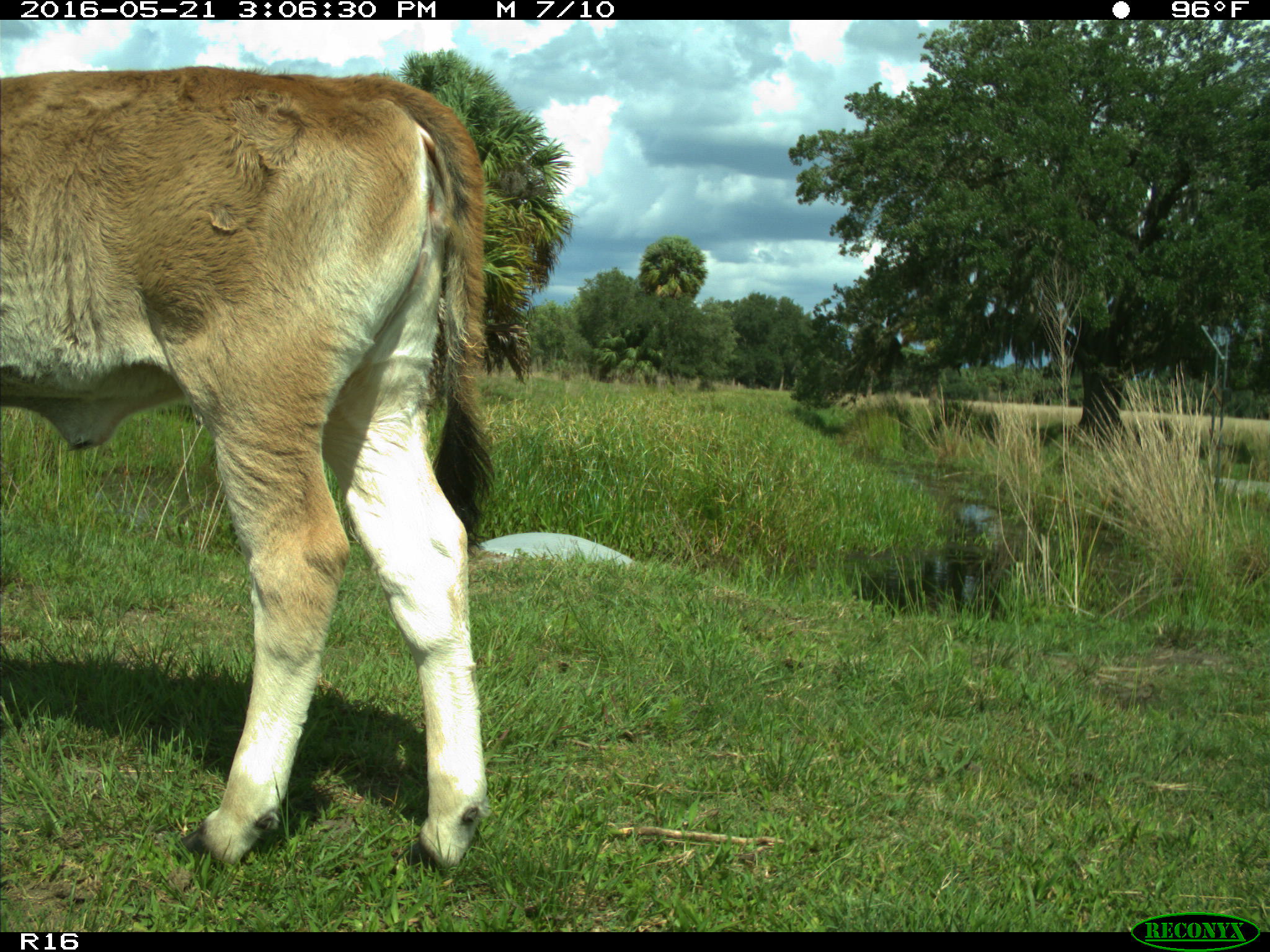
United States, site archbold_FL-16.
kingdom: Animalia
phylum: Chordata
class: Mammalia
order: Artiodactyla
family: Bovidae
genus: Bos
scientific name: Bos taurus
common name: domestic cow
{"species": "Bos taurus (domestic cow)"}